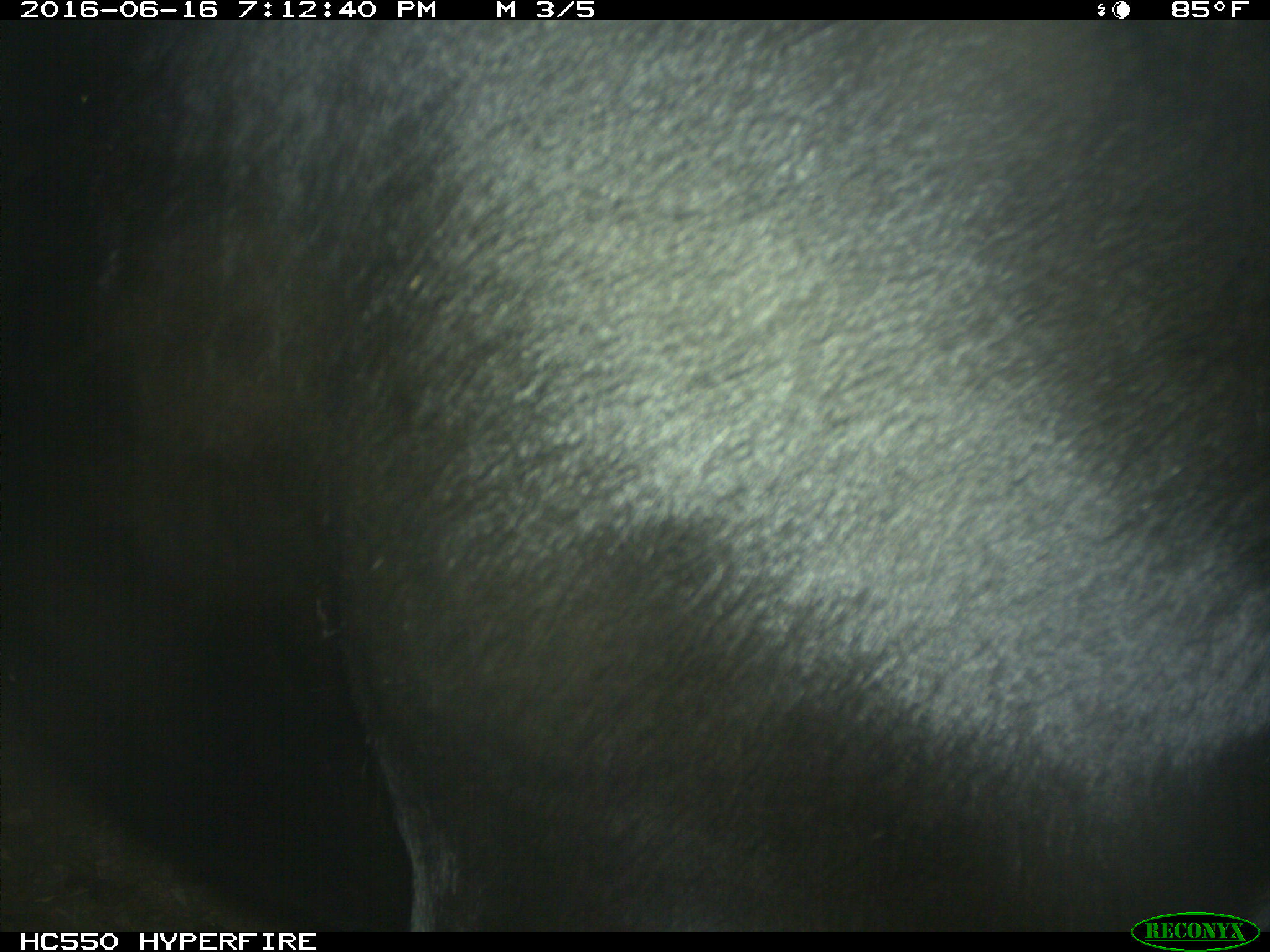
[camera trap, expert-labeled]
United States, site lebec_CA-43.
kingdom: Animalia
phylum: Chordata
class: Mammalia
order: Artiodactyla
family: Bovidae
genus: Bos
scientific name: Bos taurus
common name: domestic cow